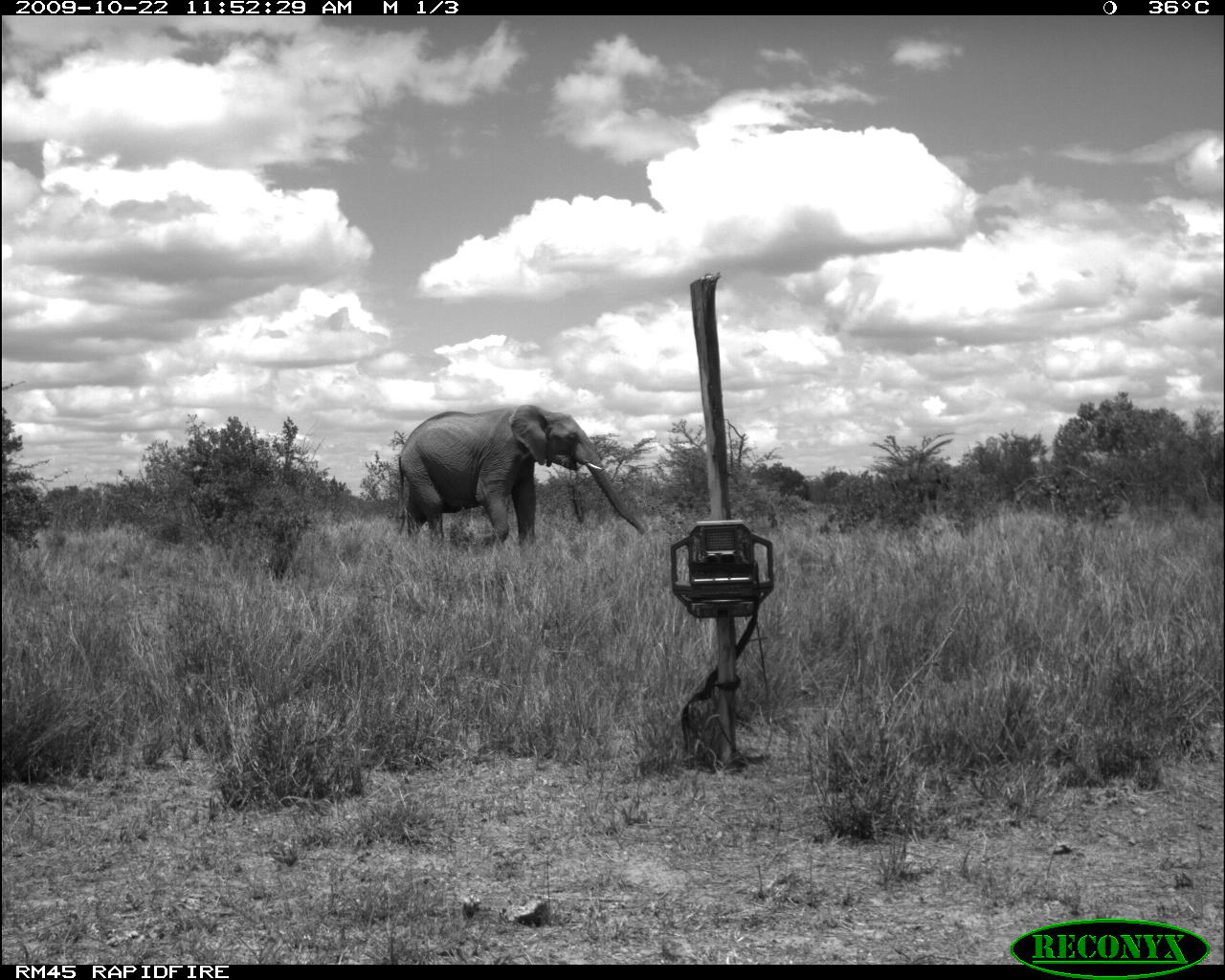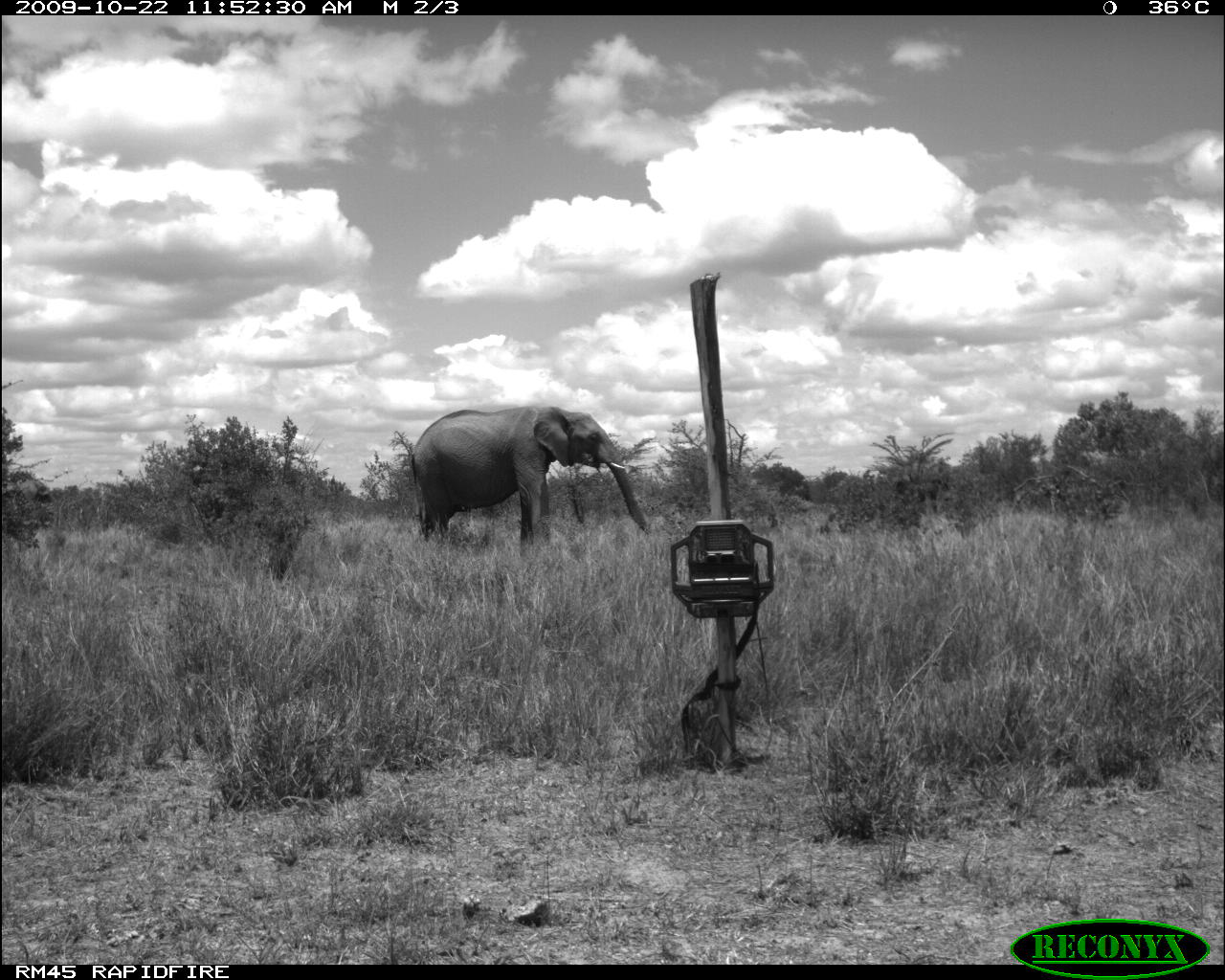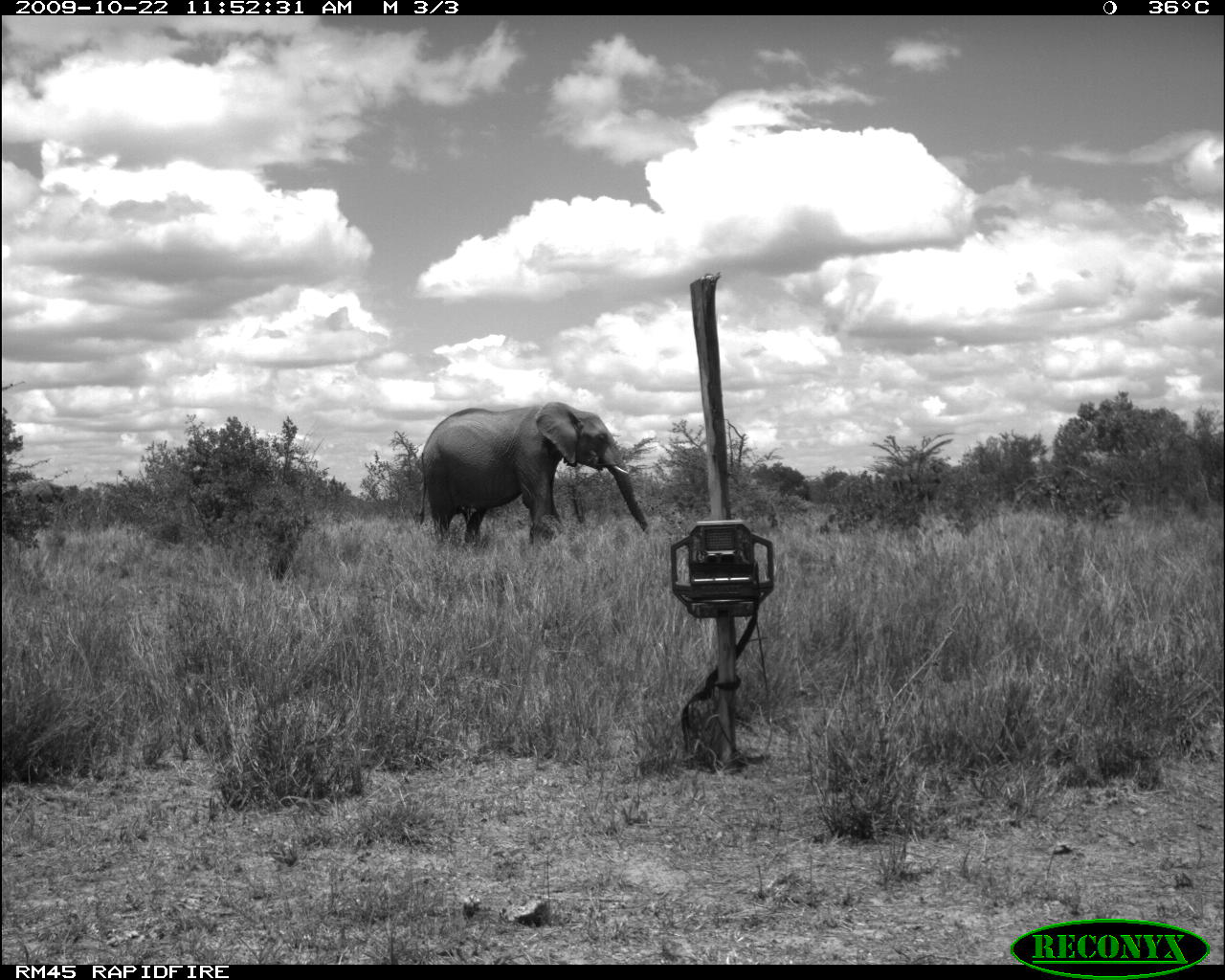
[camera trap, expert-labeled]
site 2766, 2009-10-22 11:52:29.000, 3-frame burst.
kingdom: Animalia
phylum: Chordata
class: Mammalia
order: Proboscidea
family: Elephantidae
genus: Loxodonta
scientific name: Loxodonta africana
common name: african bush elephant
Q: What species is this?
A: Loxodonta africana (african bush elephant).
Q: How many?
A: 1.